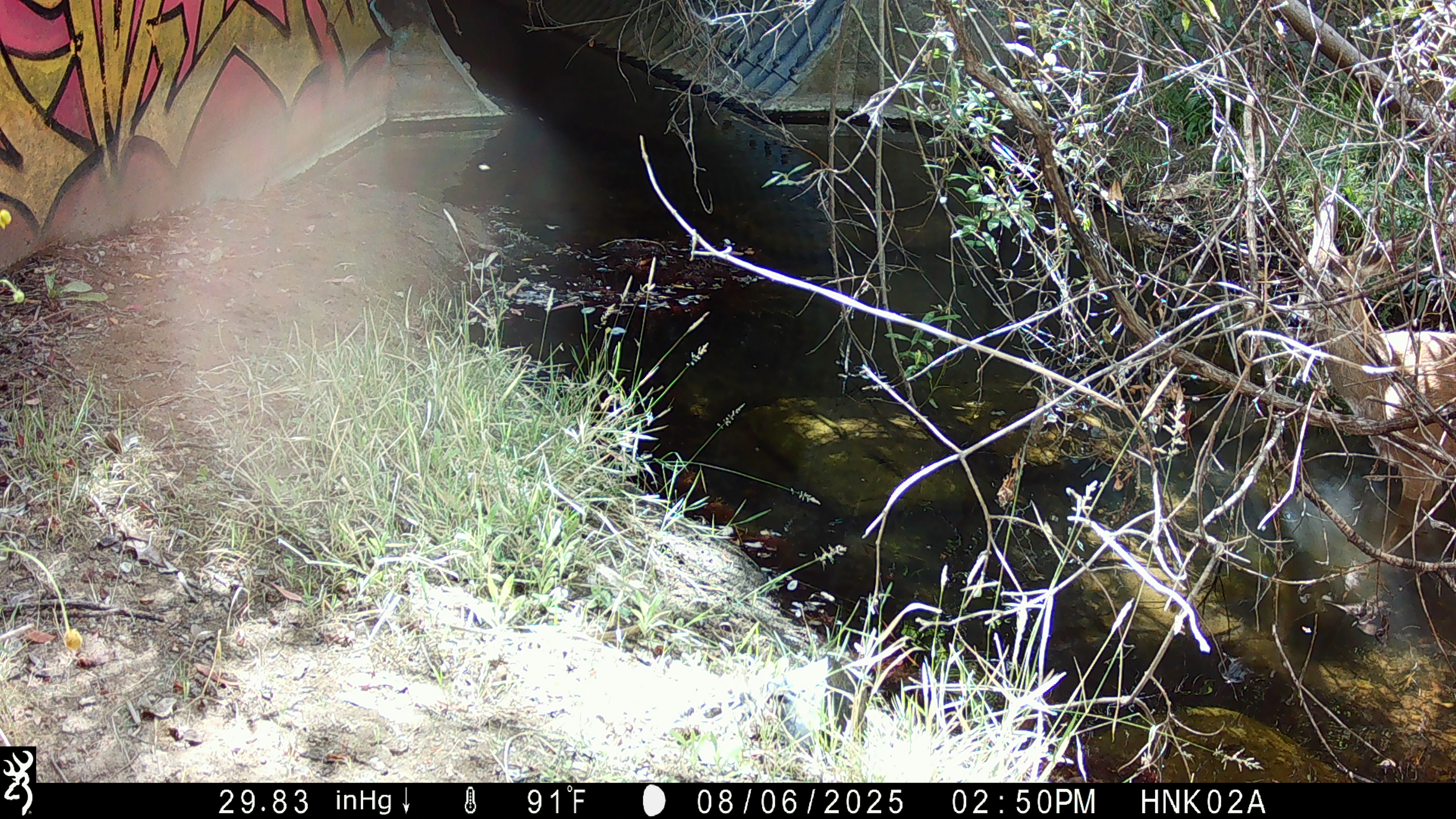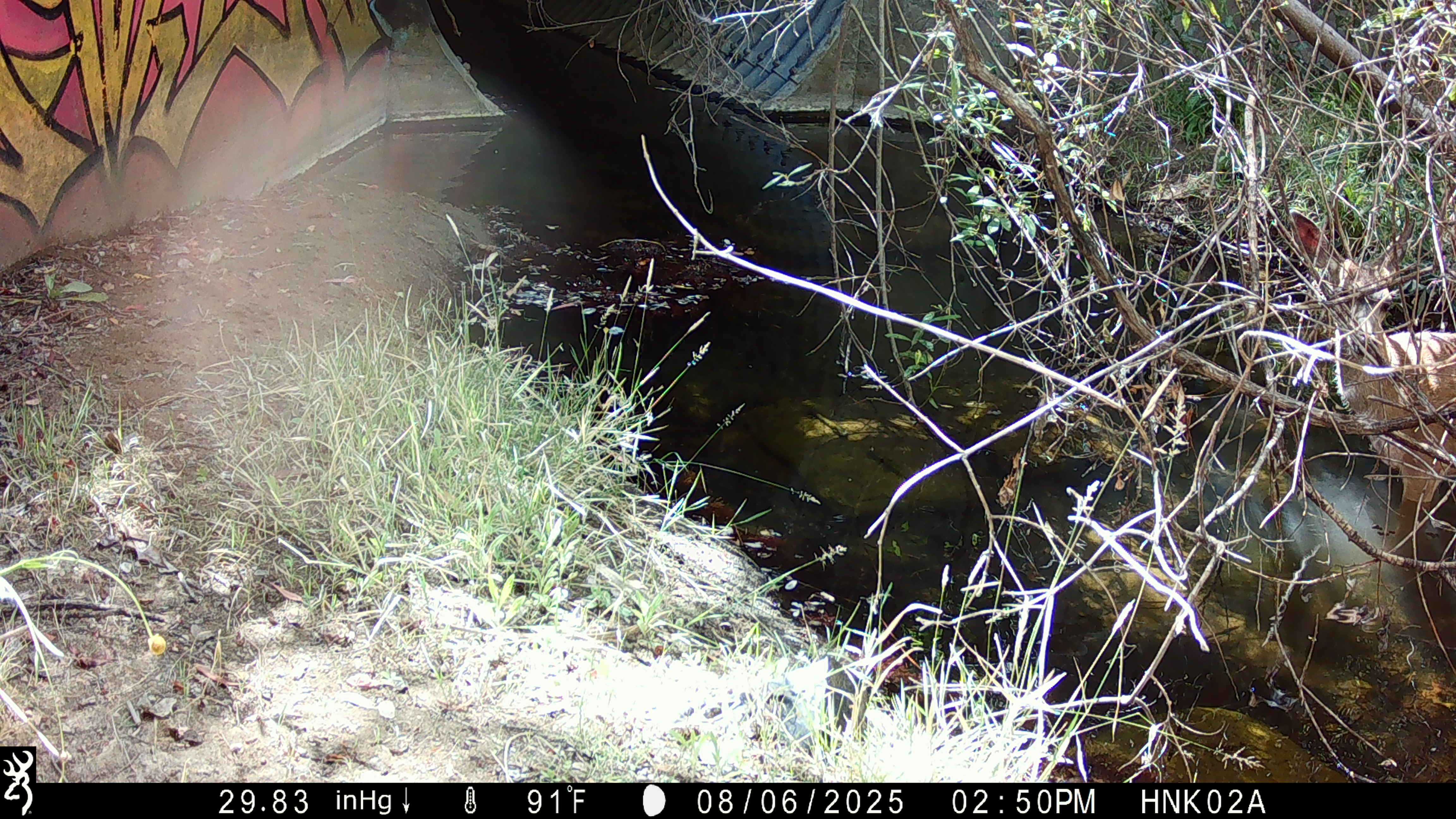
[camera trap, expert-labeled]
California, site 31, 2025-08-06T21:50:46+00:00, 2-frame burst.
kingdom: Animalia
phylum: Chordata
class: Mammalia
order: Artiodactyla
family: Cervidae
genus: Odocoileus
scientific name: Odocoileus hemionus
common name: mule deer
Mule deer (Odocoileus hemionus).